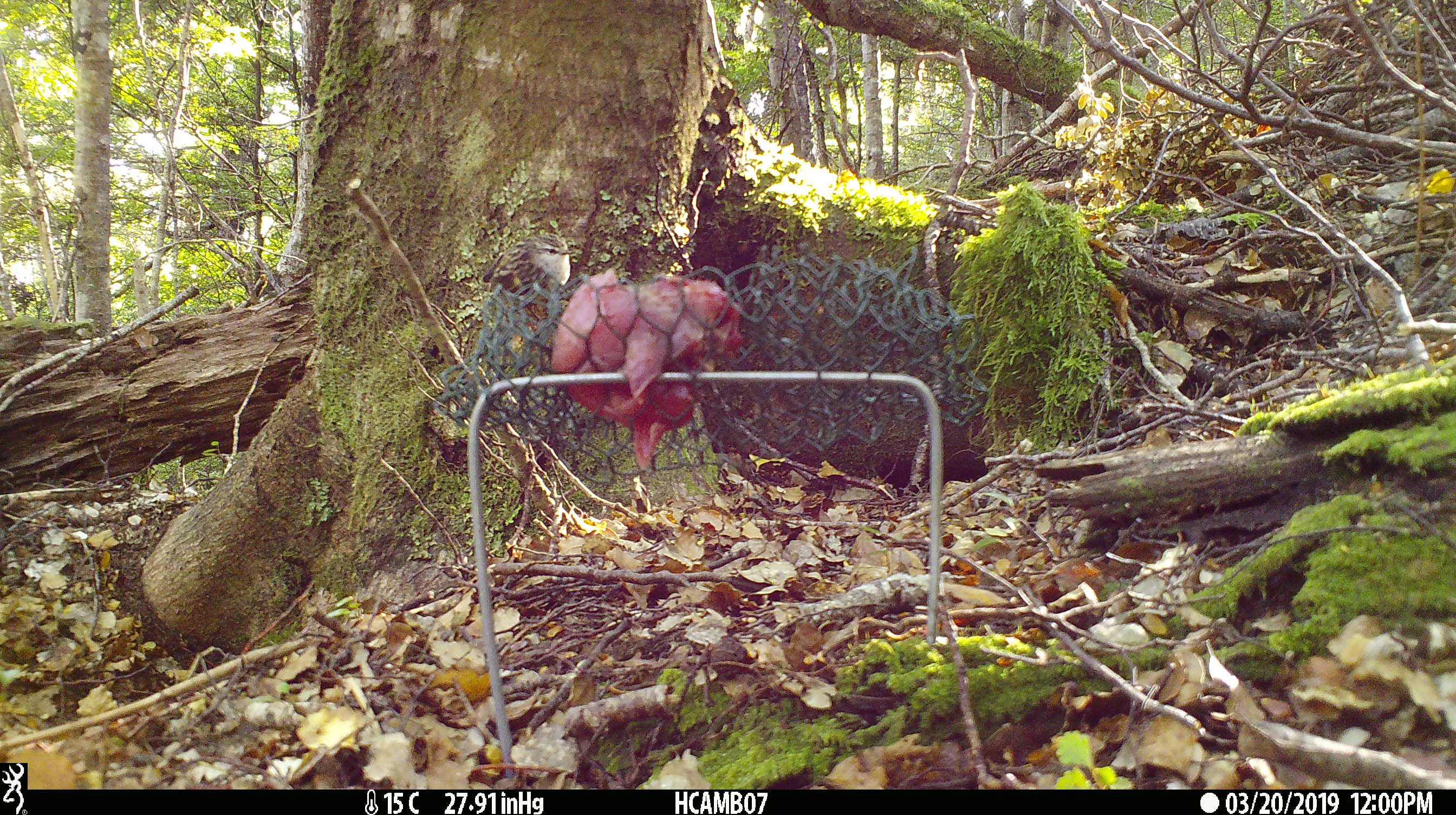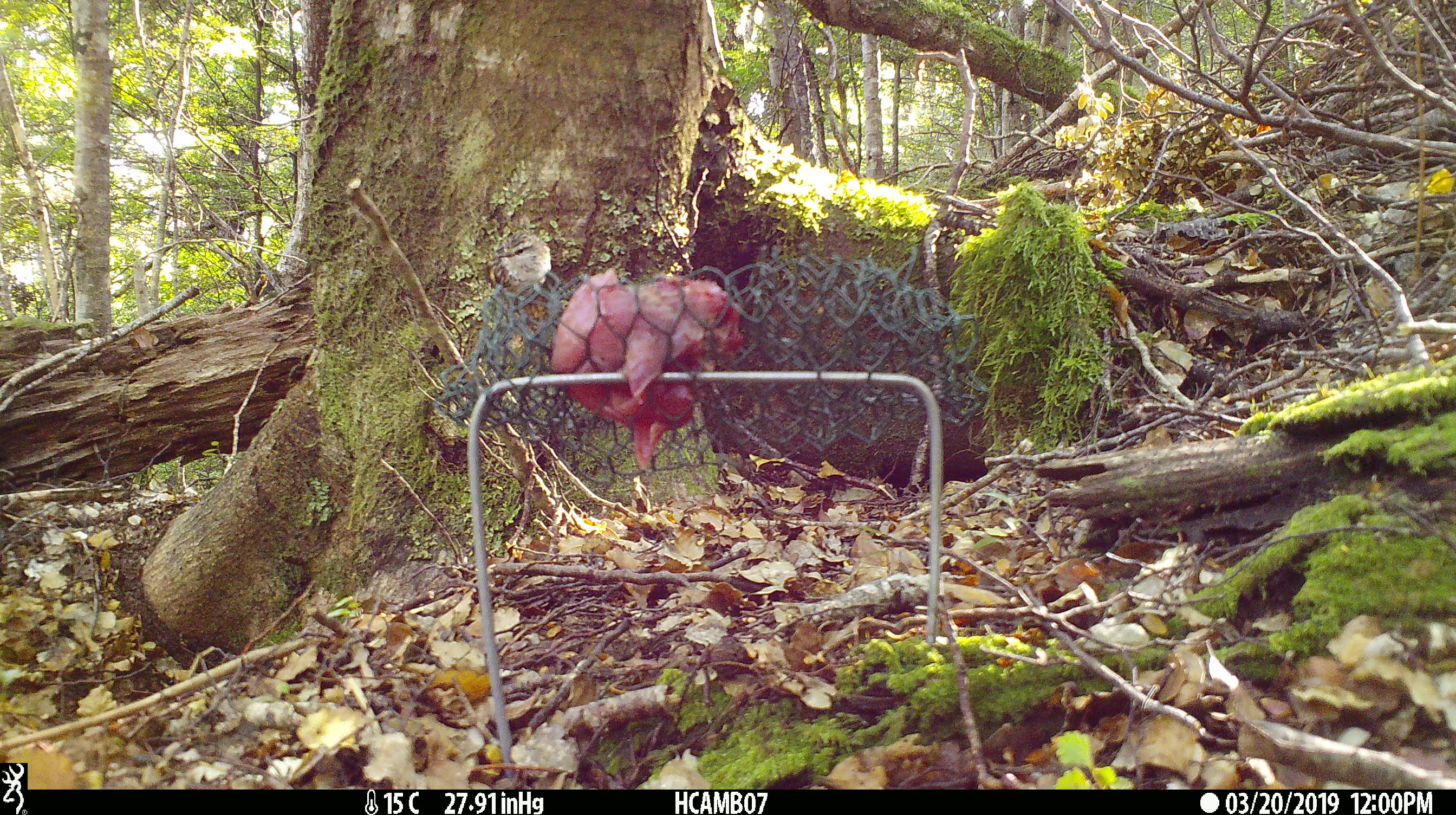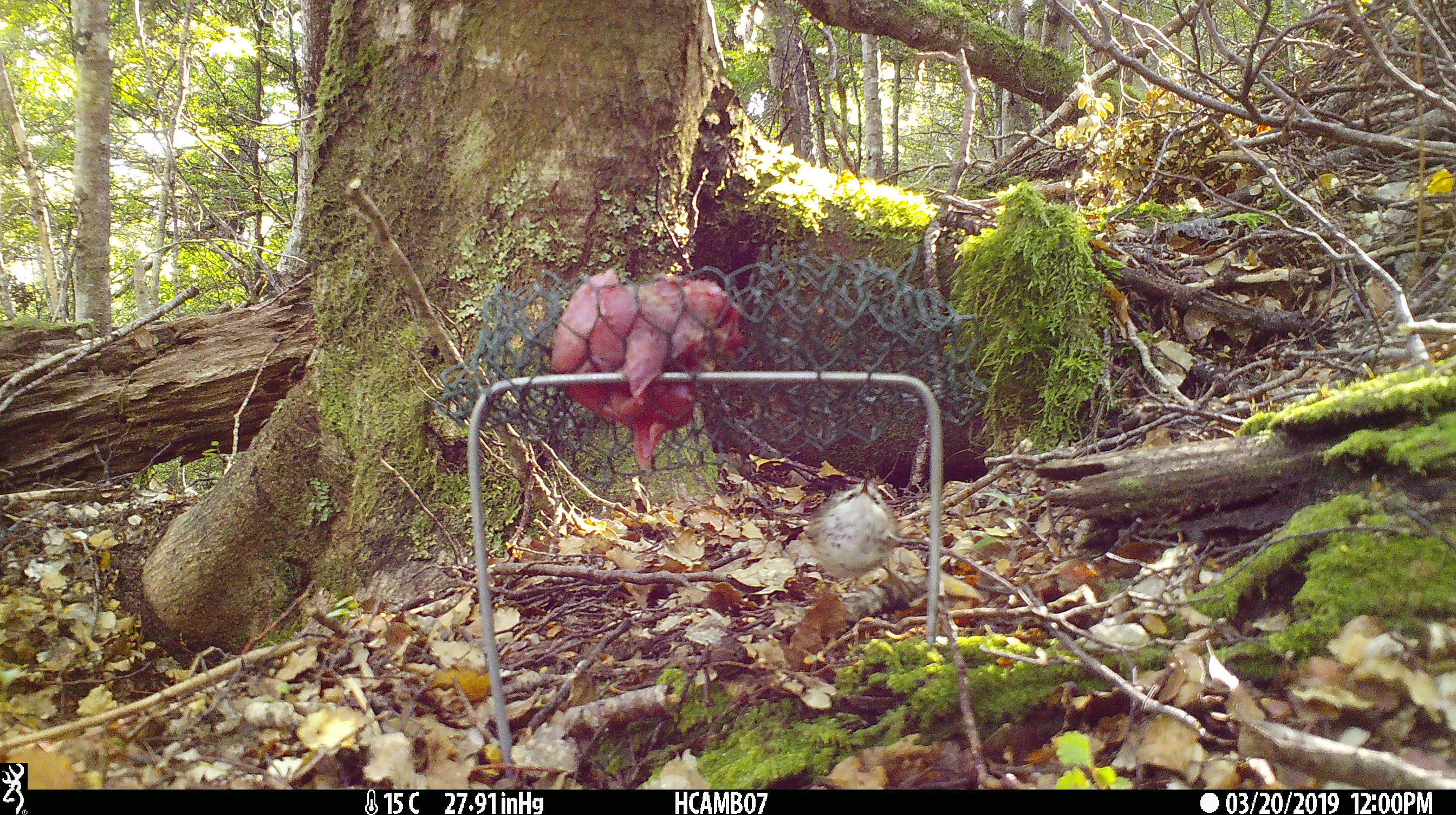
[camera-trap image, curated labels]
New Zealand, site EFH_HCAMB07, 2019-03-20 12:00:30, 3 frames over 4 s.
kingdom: Animalia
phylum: Chordata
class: Aves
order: Passeriformes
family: Acanthisittidae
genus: Acanthisitta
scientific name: Acanthisitta chloris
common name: rifleman